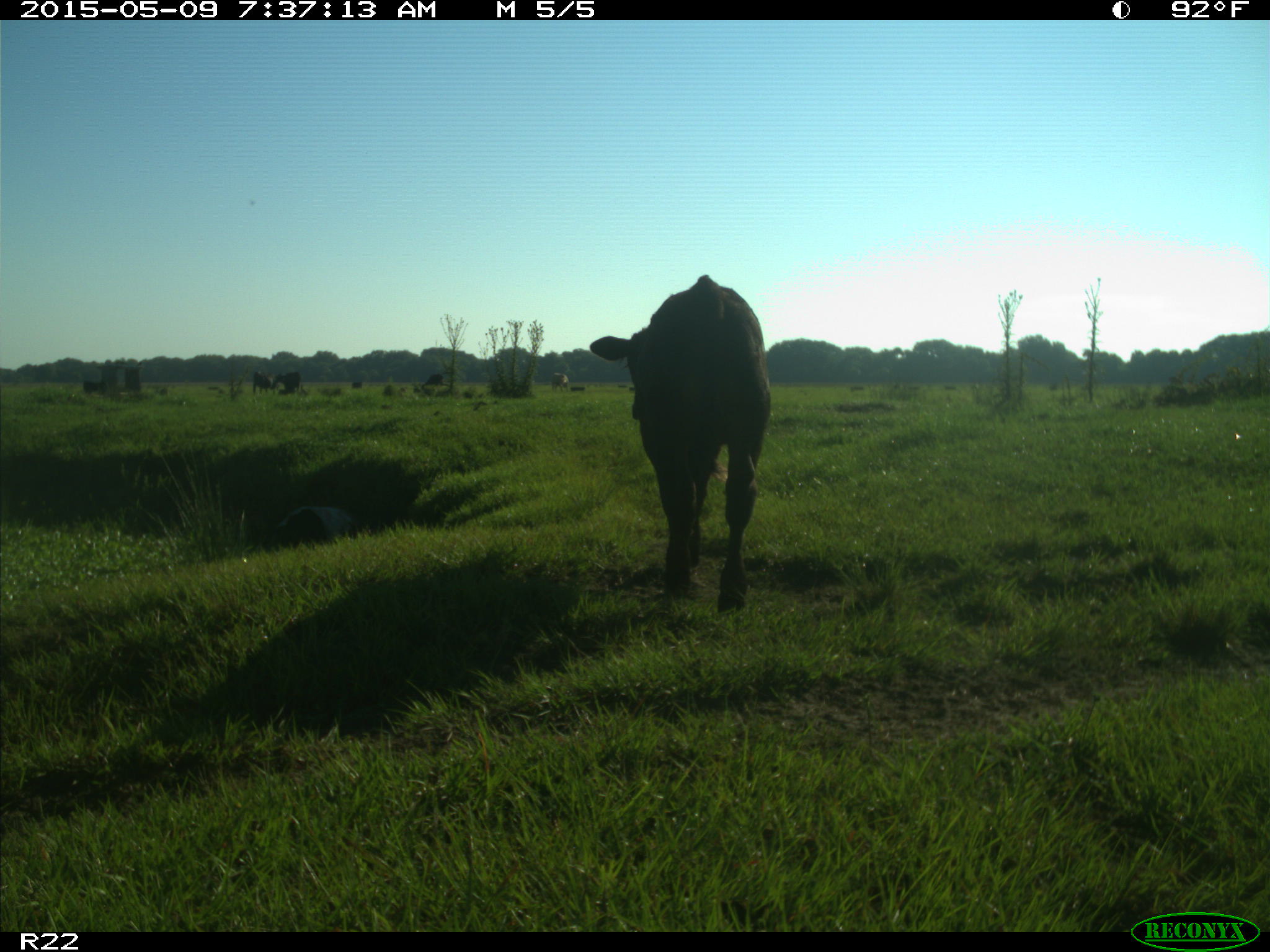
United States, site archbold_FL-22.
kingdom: Animalia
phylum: Chordata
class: Mammalia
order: Artiodactyla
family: Bovidae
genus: Bos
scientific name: Bos taurus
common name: domestic cow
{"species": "Bos taurus (domestic cow)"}